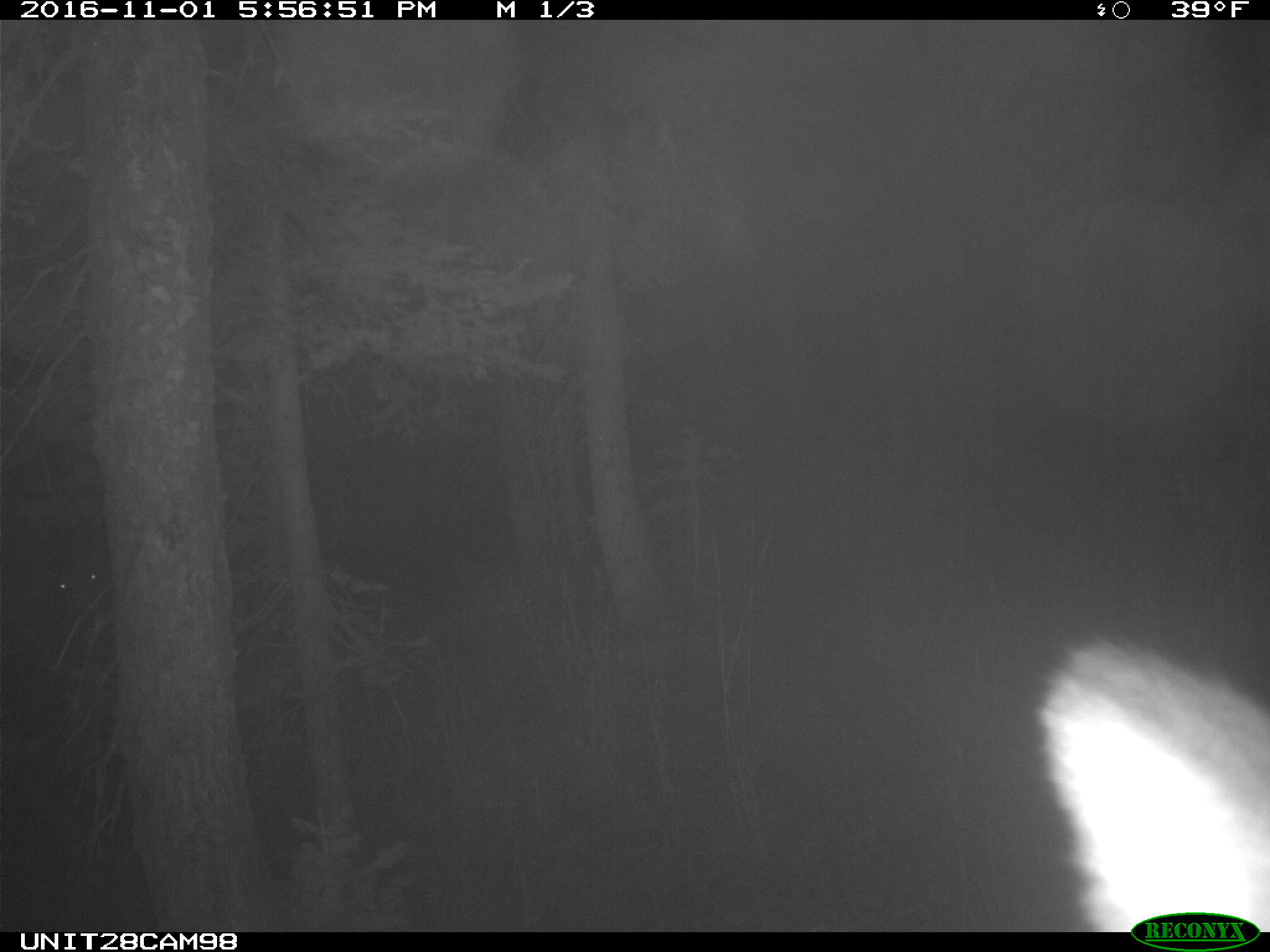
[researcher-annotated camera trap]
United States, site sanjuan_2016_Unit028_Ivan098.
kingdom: Animalia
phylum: Chordata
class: Mammalia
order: Artiodactyla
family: Cervidae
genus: Cervus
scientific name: Cervus elaphus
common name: red deer